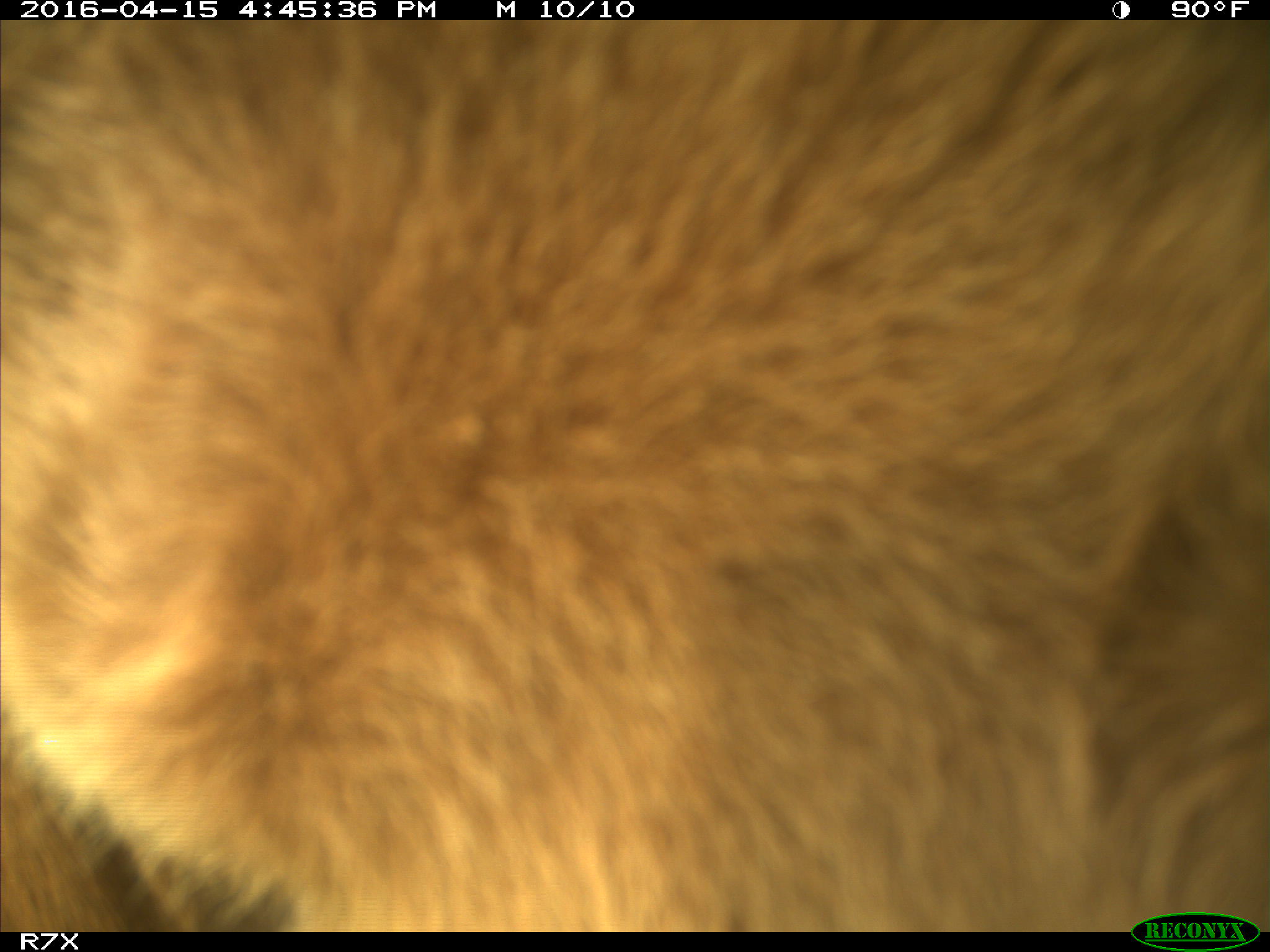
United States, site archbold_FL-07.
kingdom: Animalia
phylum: Chordata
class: Mammalia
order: Artiodactyla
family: Bovidae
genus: Bos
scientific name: Bos taurus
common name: domestic cow